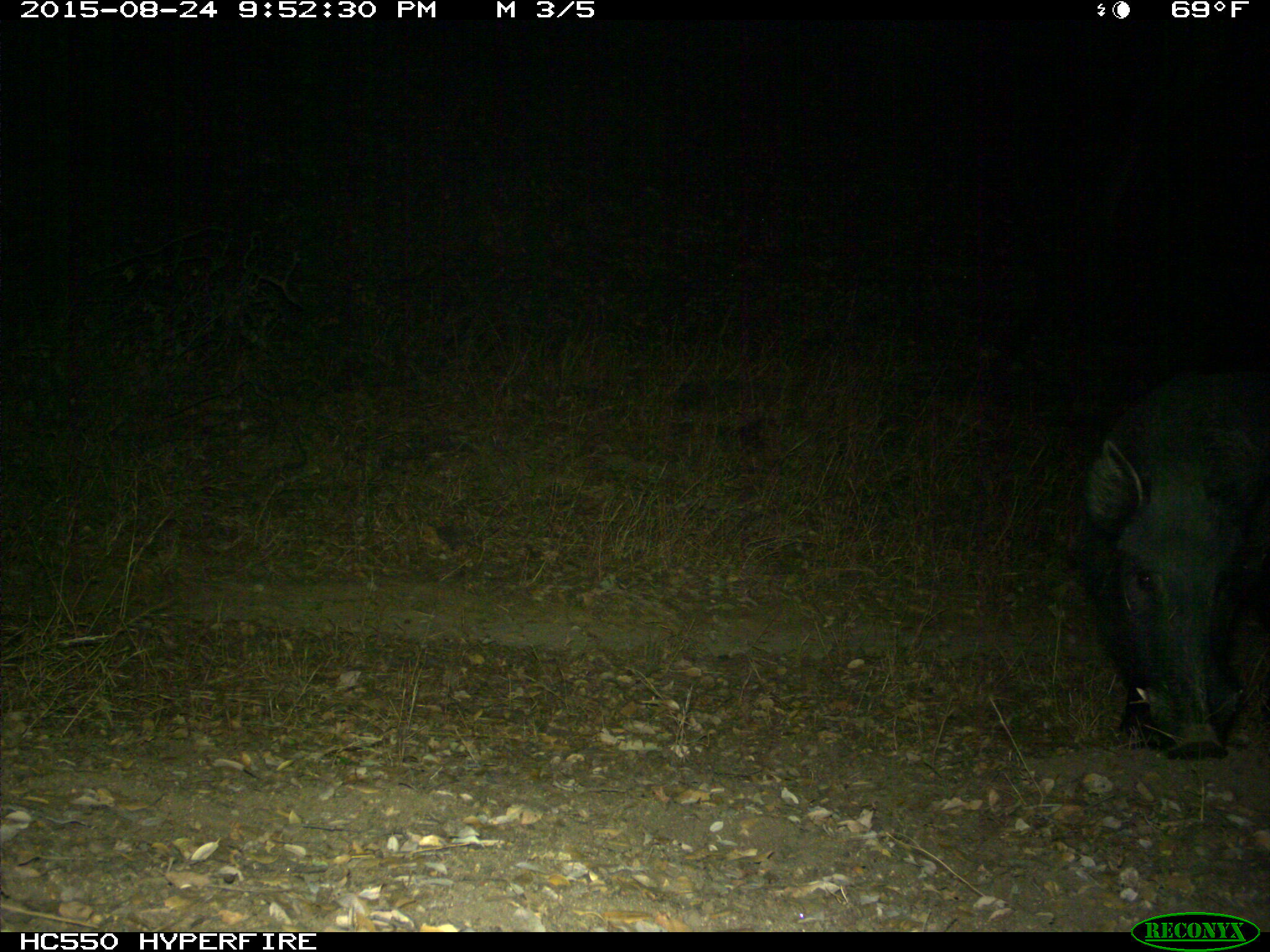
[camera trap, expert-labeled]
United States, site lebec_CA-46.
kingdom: Animalia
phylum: Chordata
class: Mammalia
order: Artiodactyla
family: Suidae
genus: Sus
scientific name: Sus scrofa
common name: wild boar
Sus scrofa (wild boar).